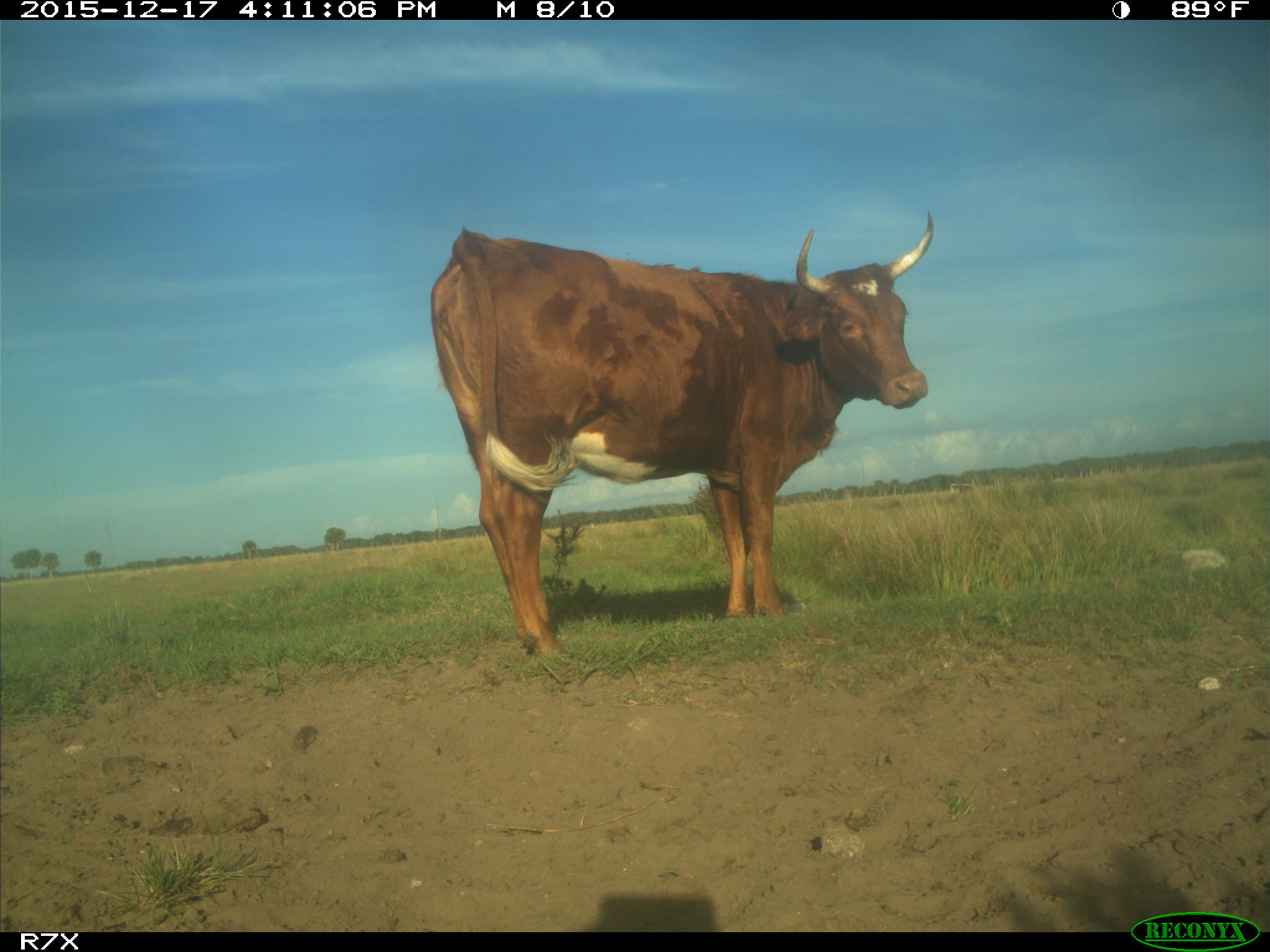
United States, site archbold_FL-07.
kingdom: Animalia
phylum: Chordata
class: Mammalia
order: Artiodactyla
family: Bovidae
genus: Bos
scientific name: Bos taurus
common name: domestic cow